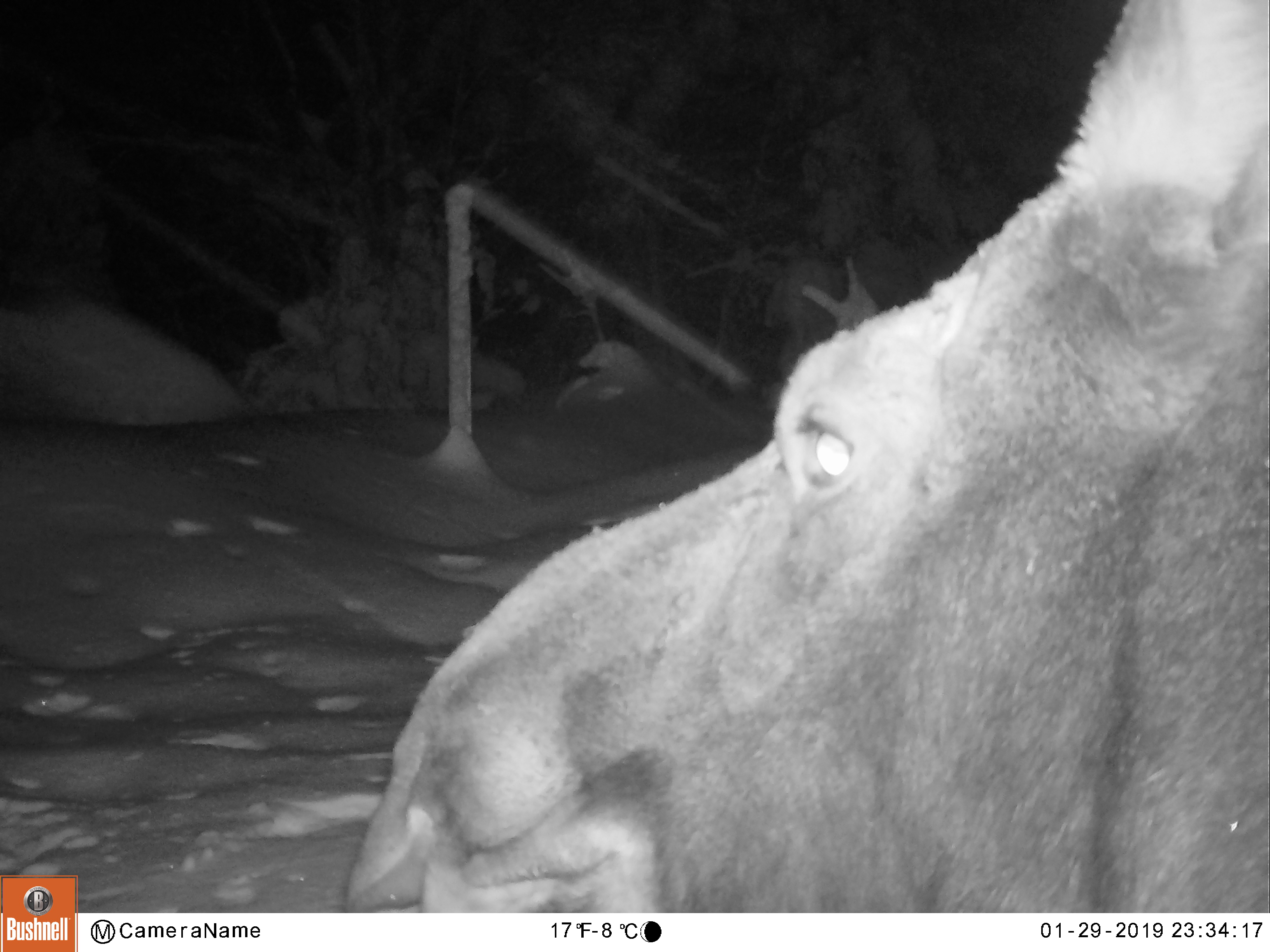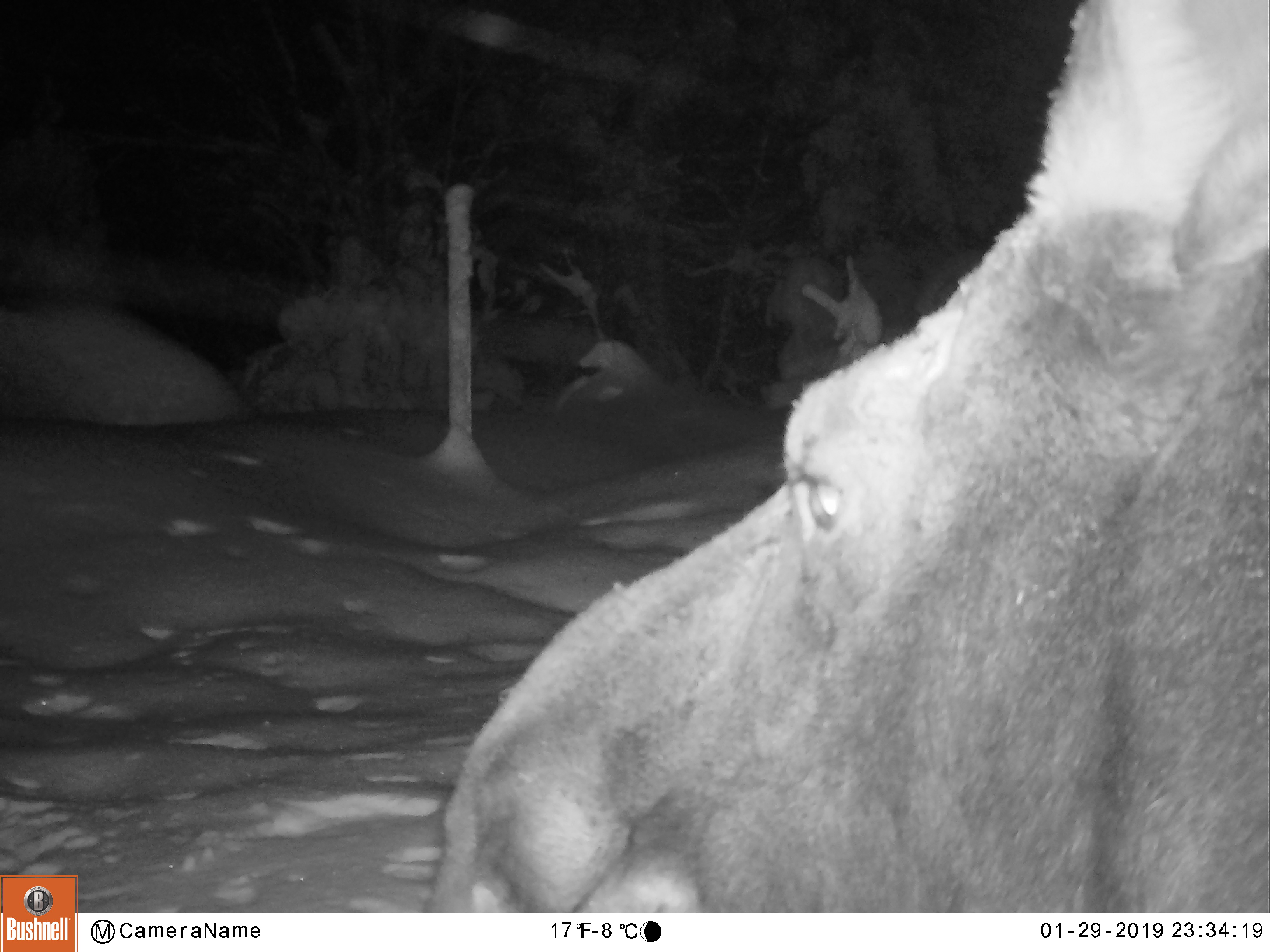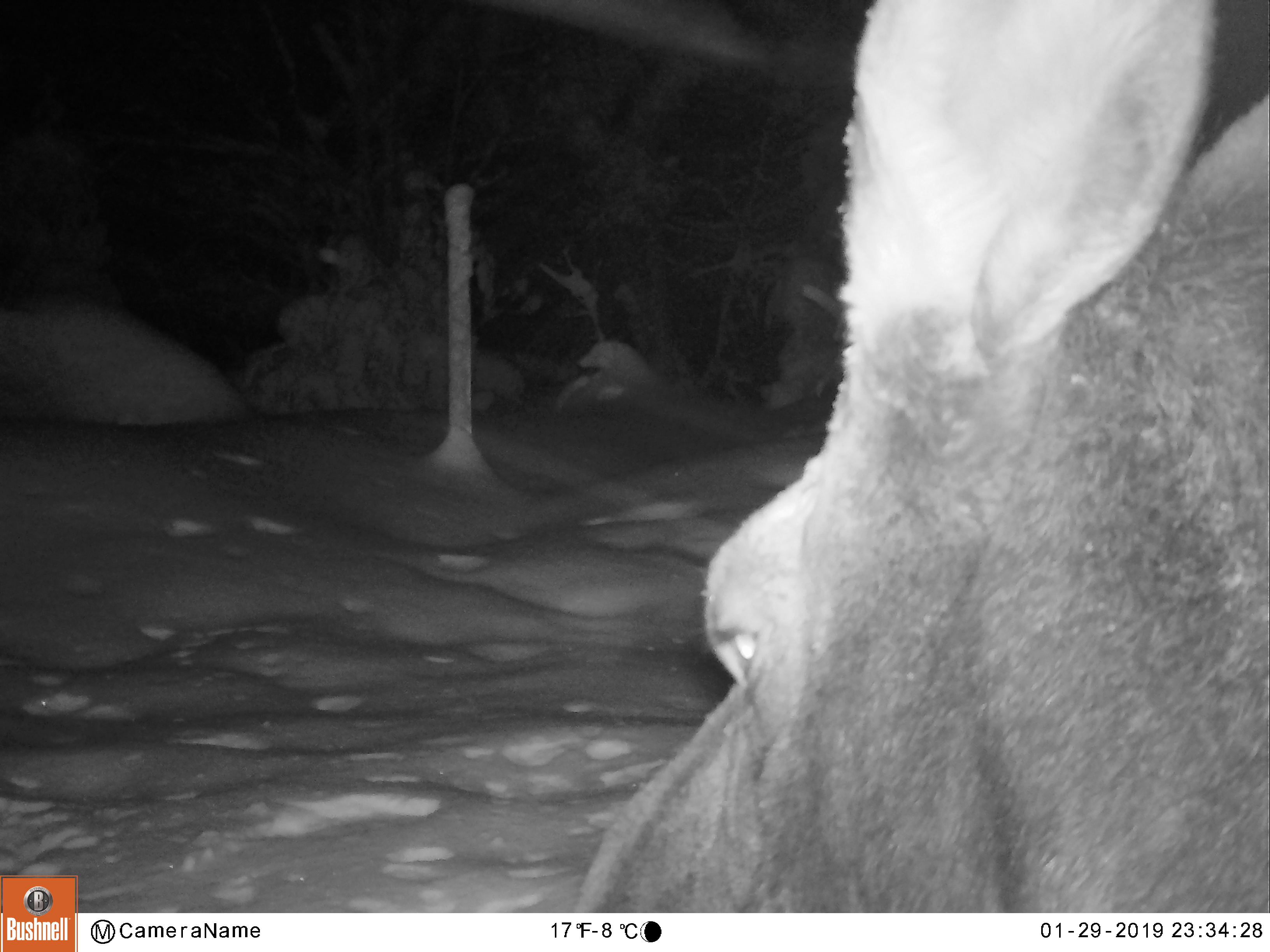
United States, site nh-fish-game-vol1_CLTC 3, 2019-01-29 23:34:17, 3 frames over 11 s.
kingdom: Animalia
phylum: Chordata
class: Mammalia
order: Artiodactyla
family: Cervidae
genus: Alces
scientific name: Alces alces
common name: moose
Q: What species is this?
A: Moose (Alces alces).